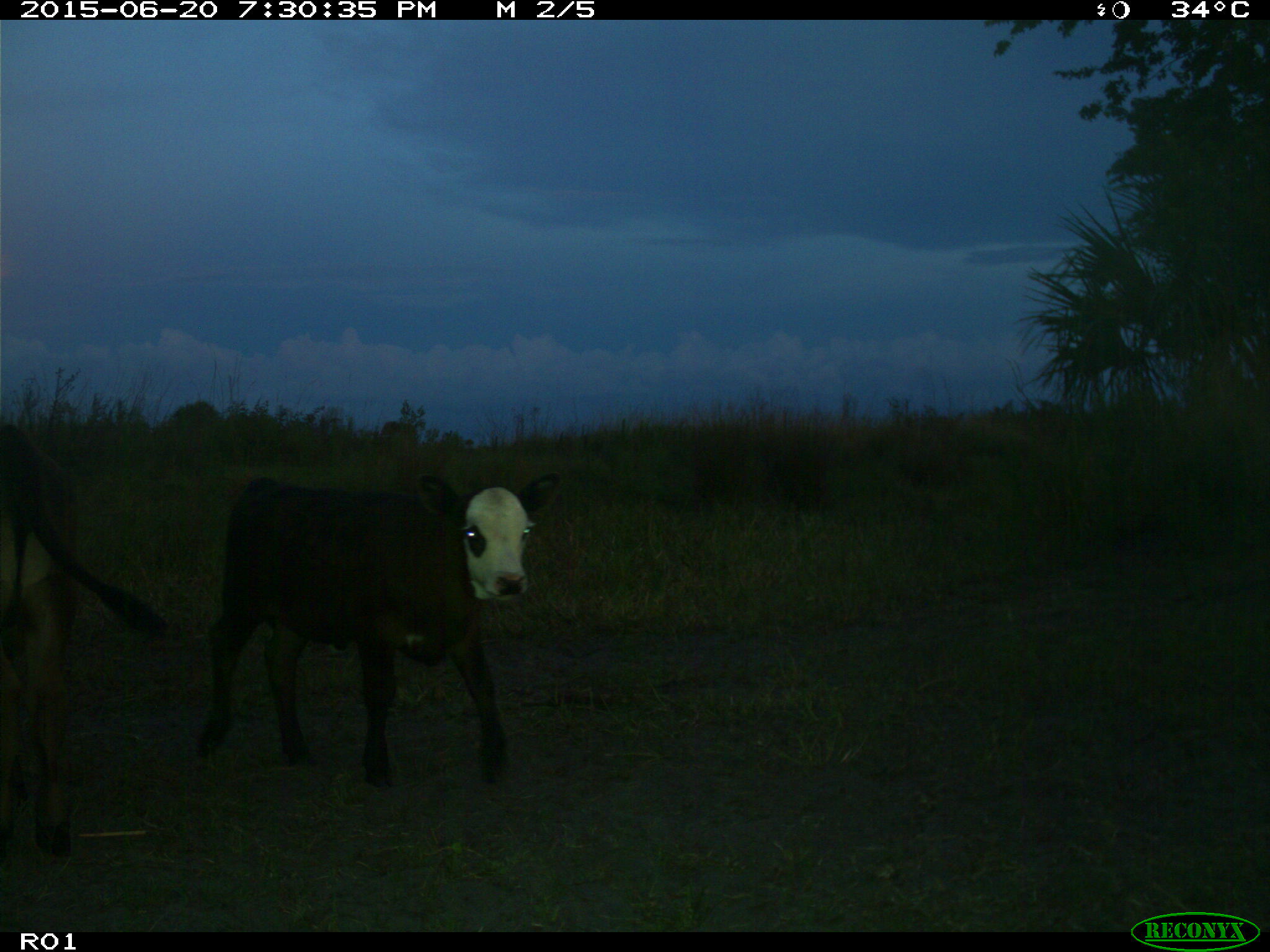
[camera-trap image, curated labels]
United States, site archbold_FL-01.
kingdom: Animalia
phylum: Chordata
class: Mammalia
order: Artiodactyla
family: Bovidae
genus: Bos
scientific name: Bos taurus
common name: domestic cow